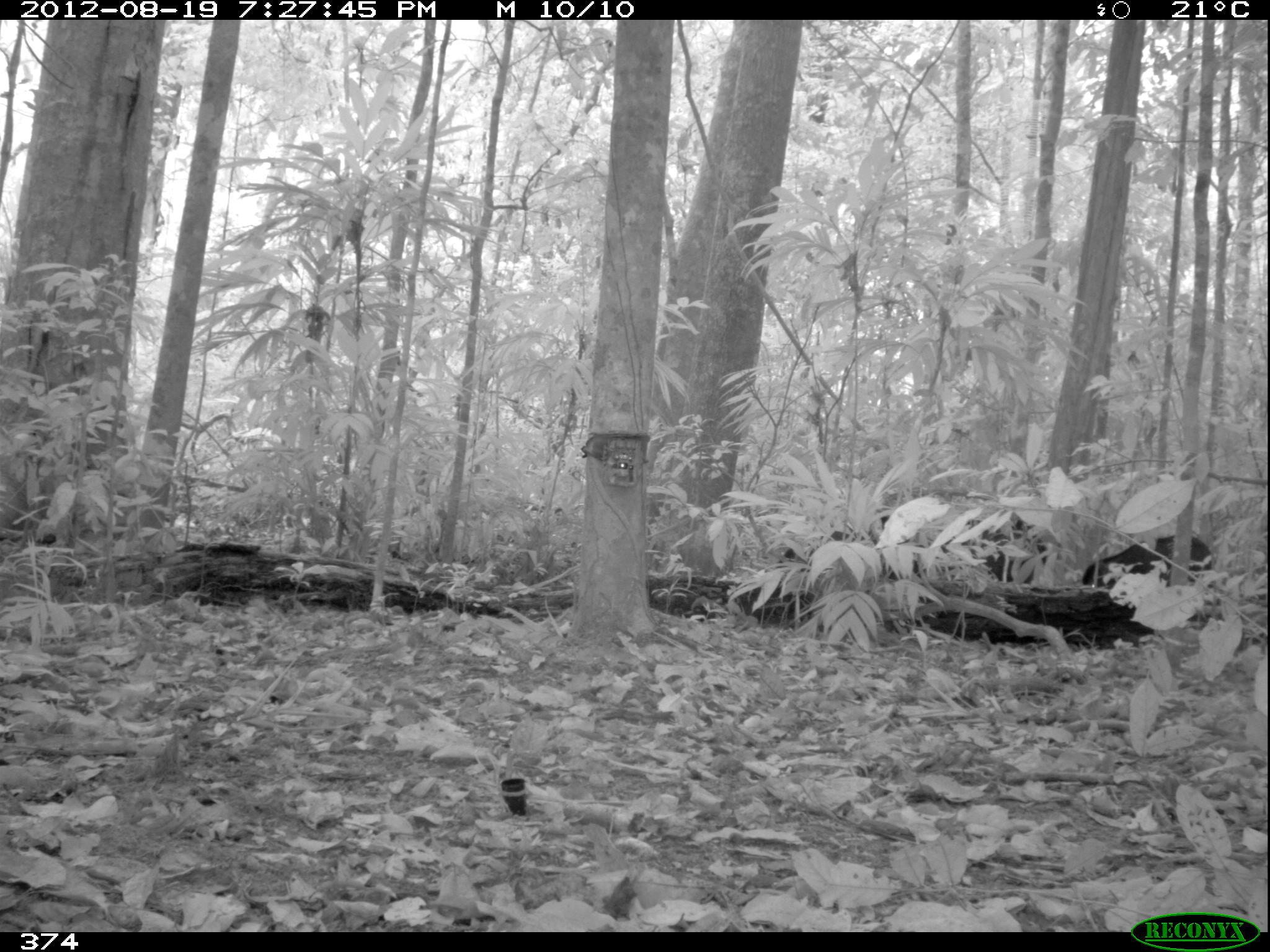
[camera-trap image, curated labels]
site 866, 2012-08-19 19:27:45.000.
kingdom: Animalia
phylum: Chordata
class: Mammalia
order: Artiodactyla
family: Tayassuidae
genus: Tayassu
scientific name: Tayassu pecari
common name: white-lipped peccary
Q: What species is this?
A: Tayassu pecari (white-lipped peccary).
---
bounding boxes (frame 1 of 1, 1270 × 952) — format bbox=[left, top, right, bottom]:
tayassu pecari: bbox=[879, 514, 1049, 582]; bbox=[1080, 531, 1218, 587]; bbox=[783, 521, 876, 582]